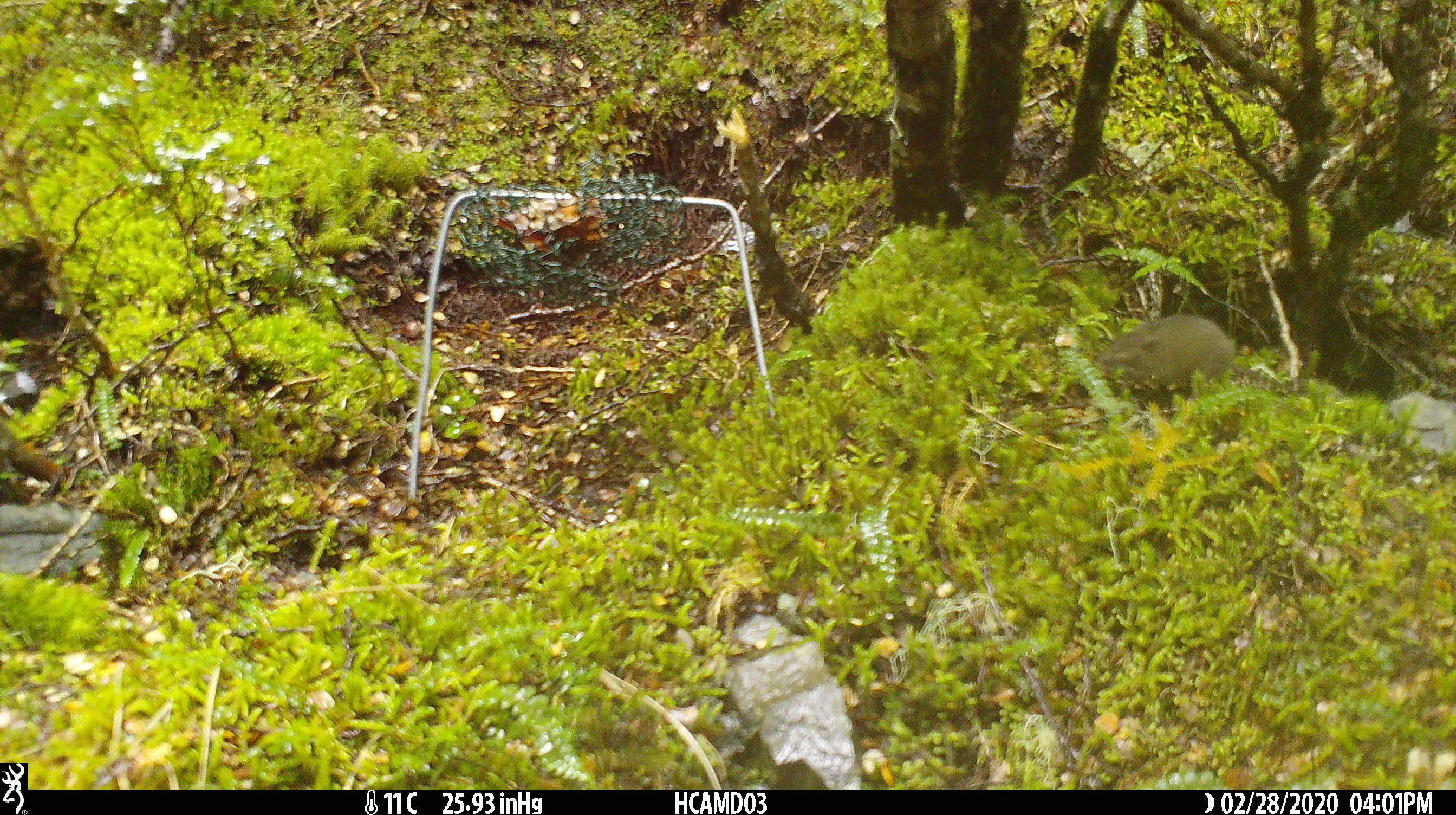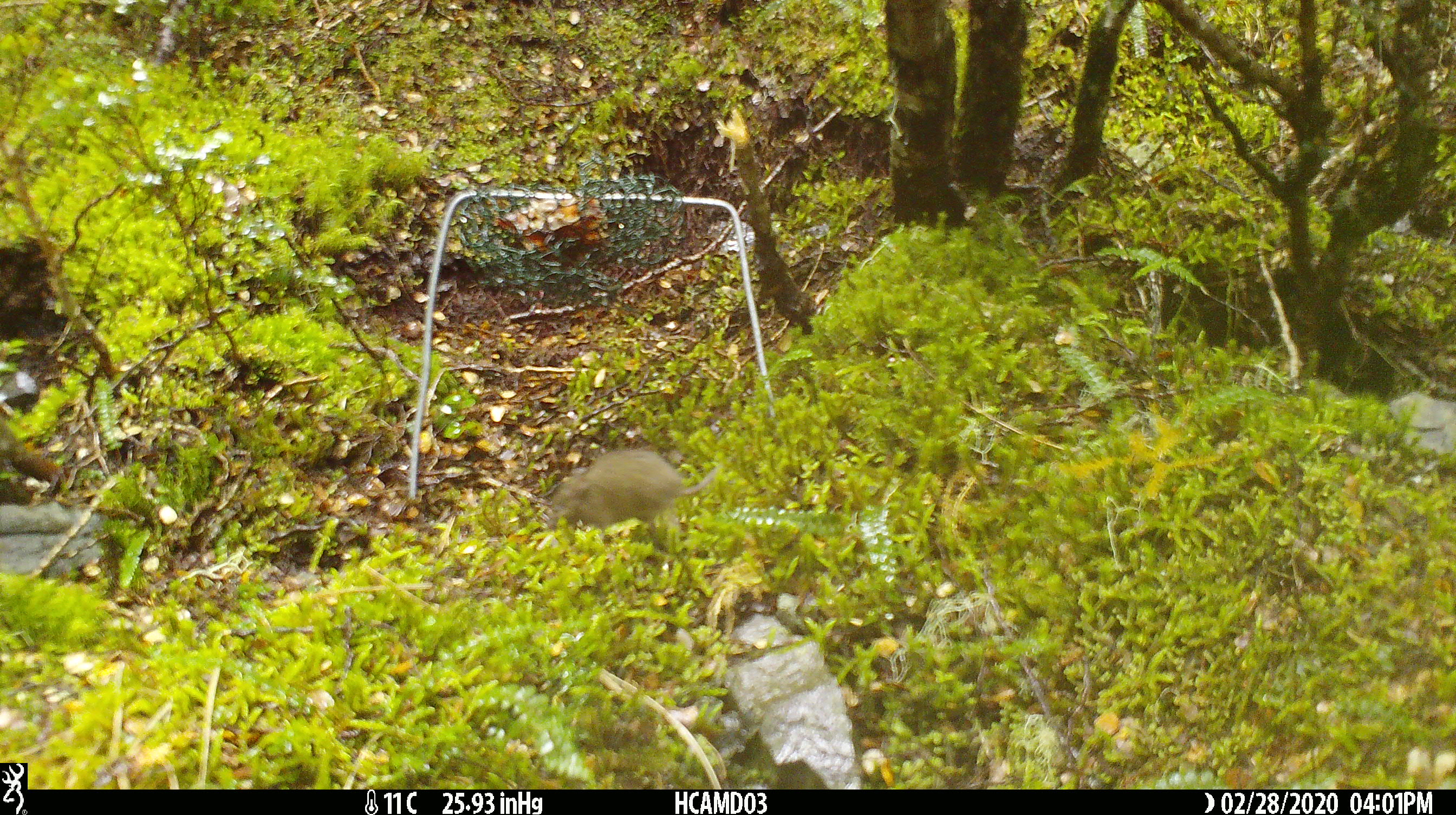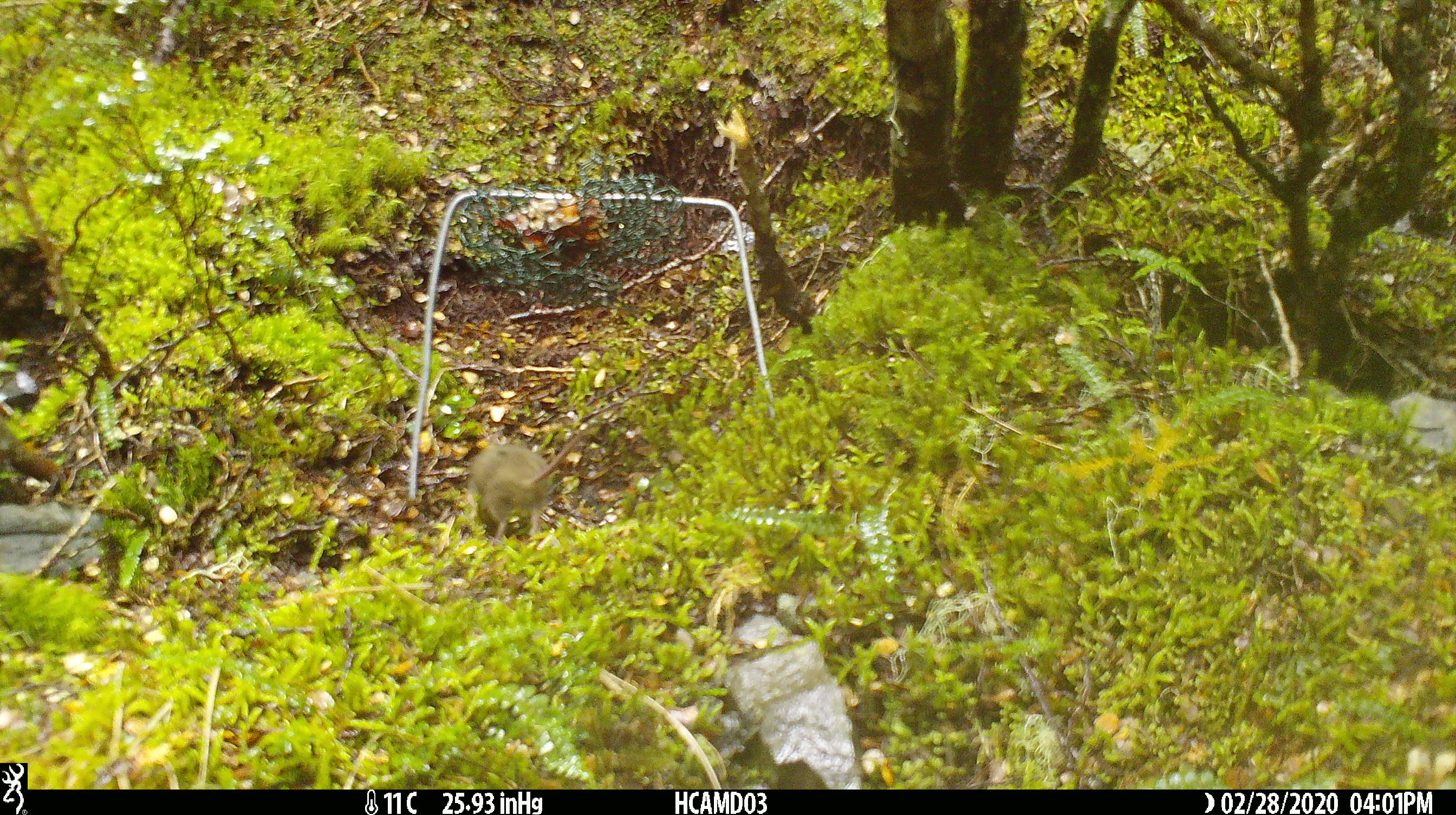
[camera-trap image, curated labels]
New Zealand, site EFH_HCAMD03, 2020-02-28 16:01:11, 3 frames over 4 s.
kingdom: Animalia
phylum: Chordata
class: Mammalia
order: Rodentia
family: Muridae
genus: Mus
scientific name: Mus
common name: mouse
Mouse (Mus).